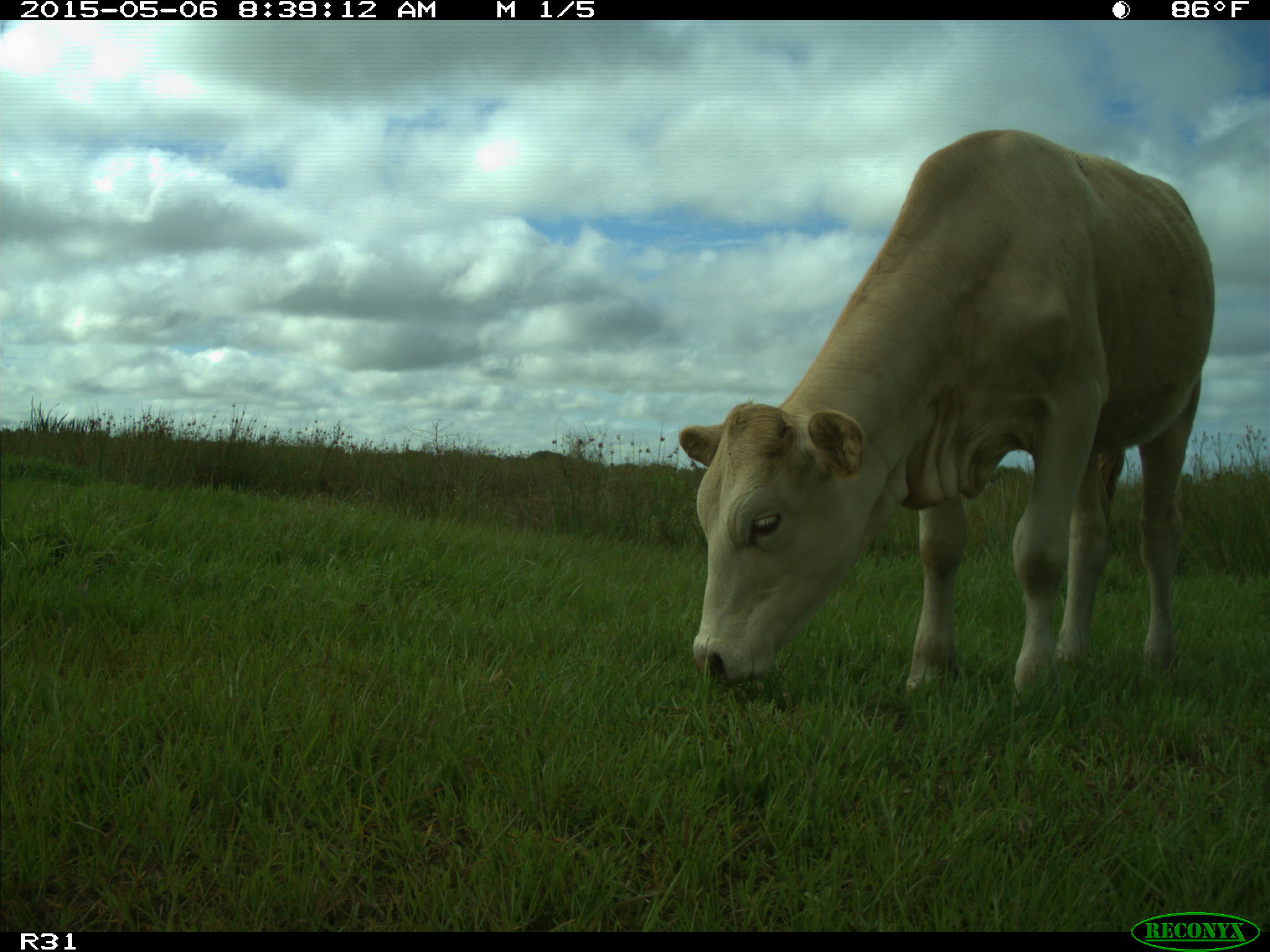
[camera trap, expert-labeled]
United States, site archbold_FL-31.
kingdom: Animalia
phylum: Chordata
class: Mammalia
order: Artiodactyla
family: Bovidae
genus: Bos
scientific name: Bos taurus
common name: domestic cow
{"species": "Bos taurus (domestic cow)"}